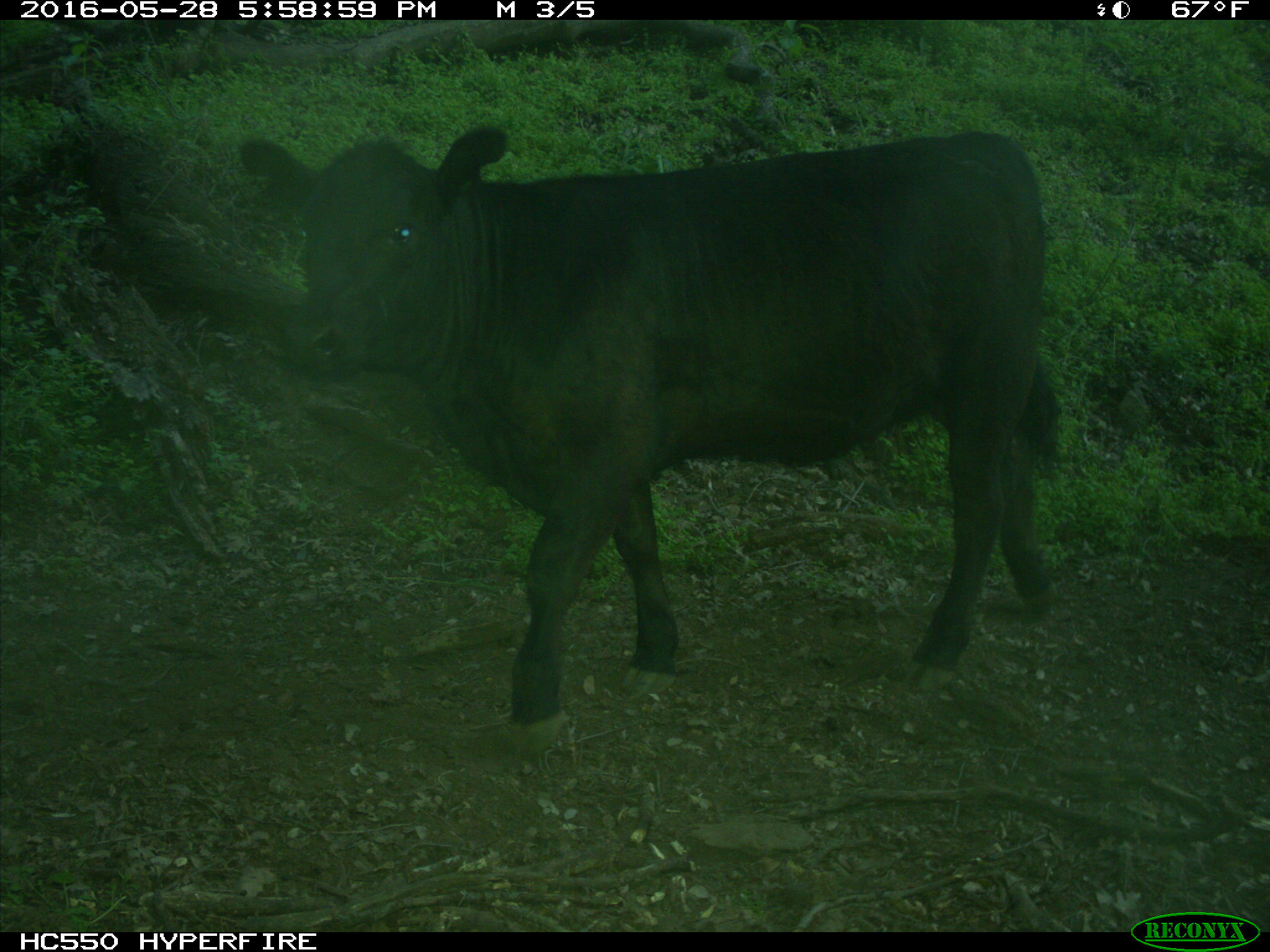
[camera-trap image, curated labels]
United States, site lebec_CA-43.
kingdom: Animalia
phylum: Chordata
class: Mammalia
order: Artiodactyla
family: Bovidae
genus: Bos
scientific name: Bos taurus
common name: domestic cow